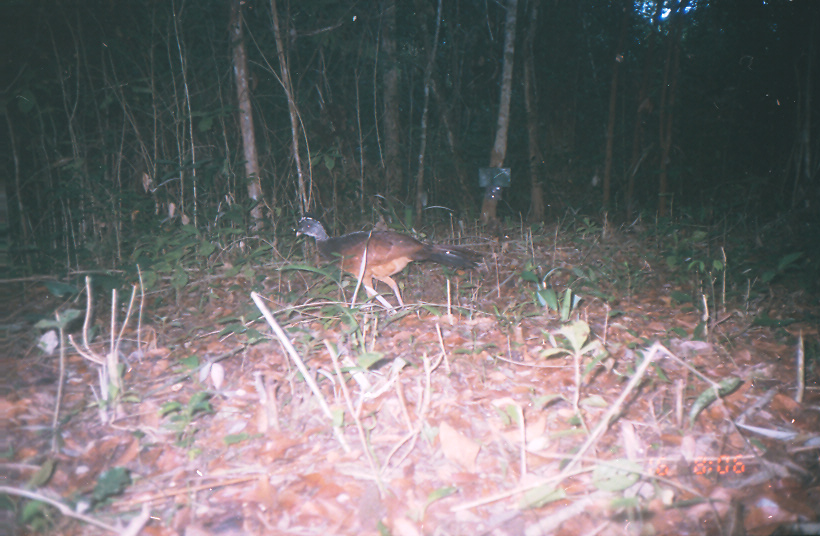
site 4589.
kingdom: Animalia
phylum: Chordata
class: Aves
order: Galliformes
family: Cracidae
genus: Crax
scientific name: Crax rubra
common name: great curassow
Crax rubra (great curassow).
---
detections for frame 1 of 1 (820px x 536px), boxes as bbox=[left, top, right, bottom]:
crax rubra: bbox=[291, 210, 486, 313]